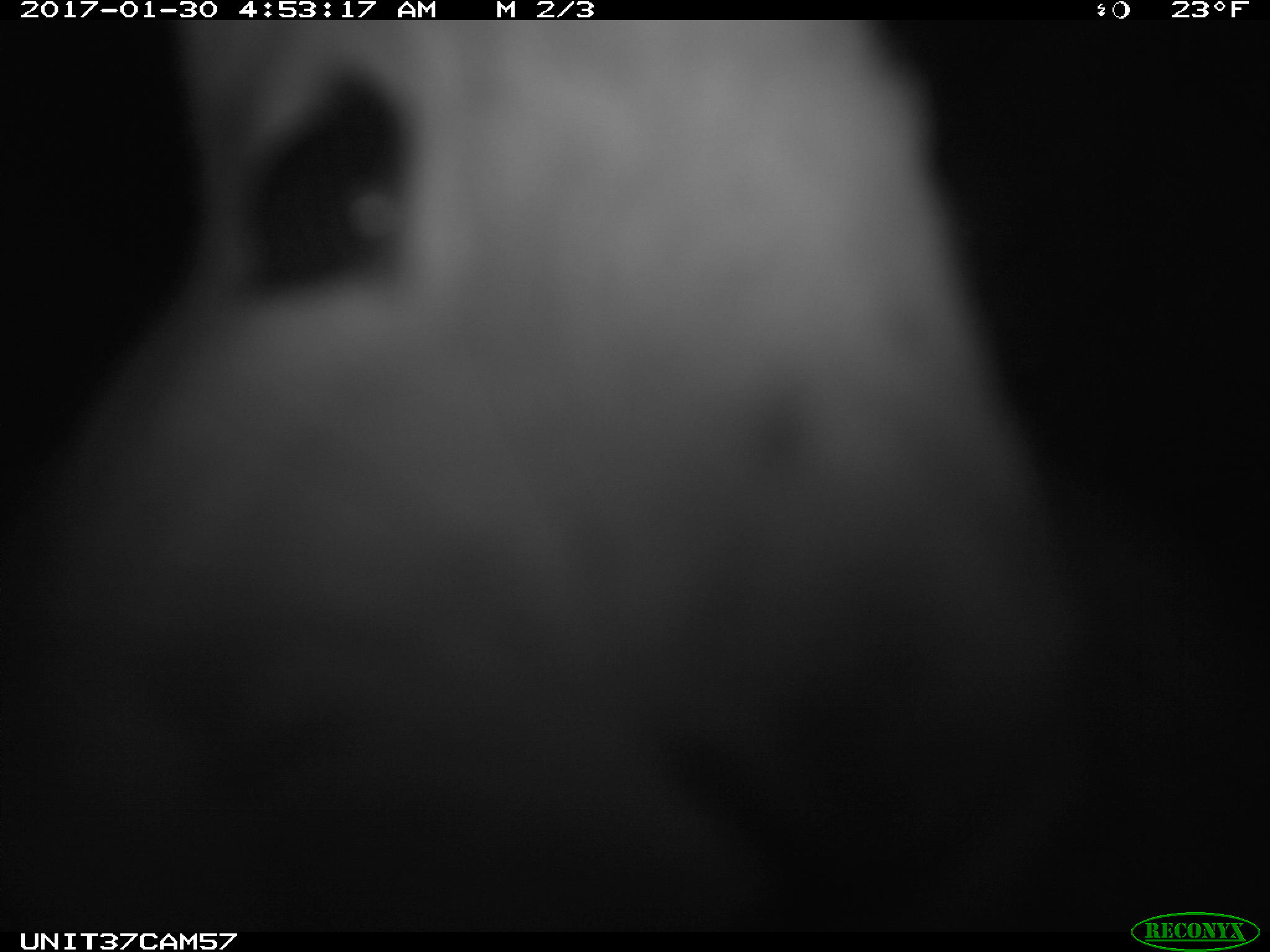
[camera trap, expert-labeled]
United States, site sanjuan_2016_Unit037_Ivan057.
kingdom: Animalia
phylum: Chordata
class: Mammalia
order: Lagomorpha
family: Leporidae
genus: Lepus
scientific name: Lepus americanus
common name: snowshoe hare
Lepus americanus (snowshoe hare).